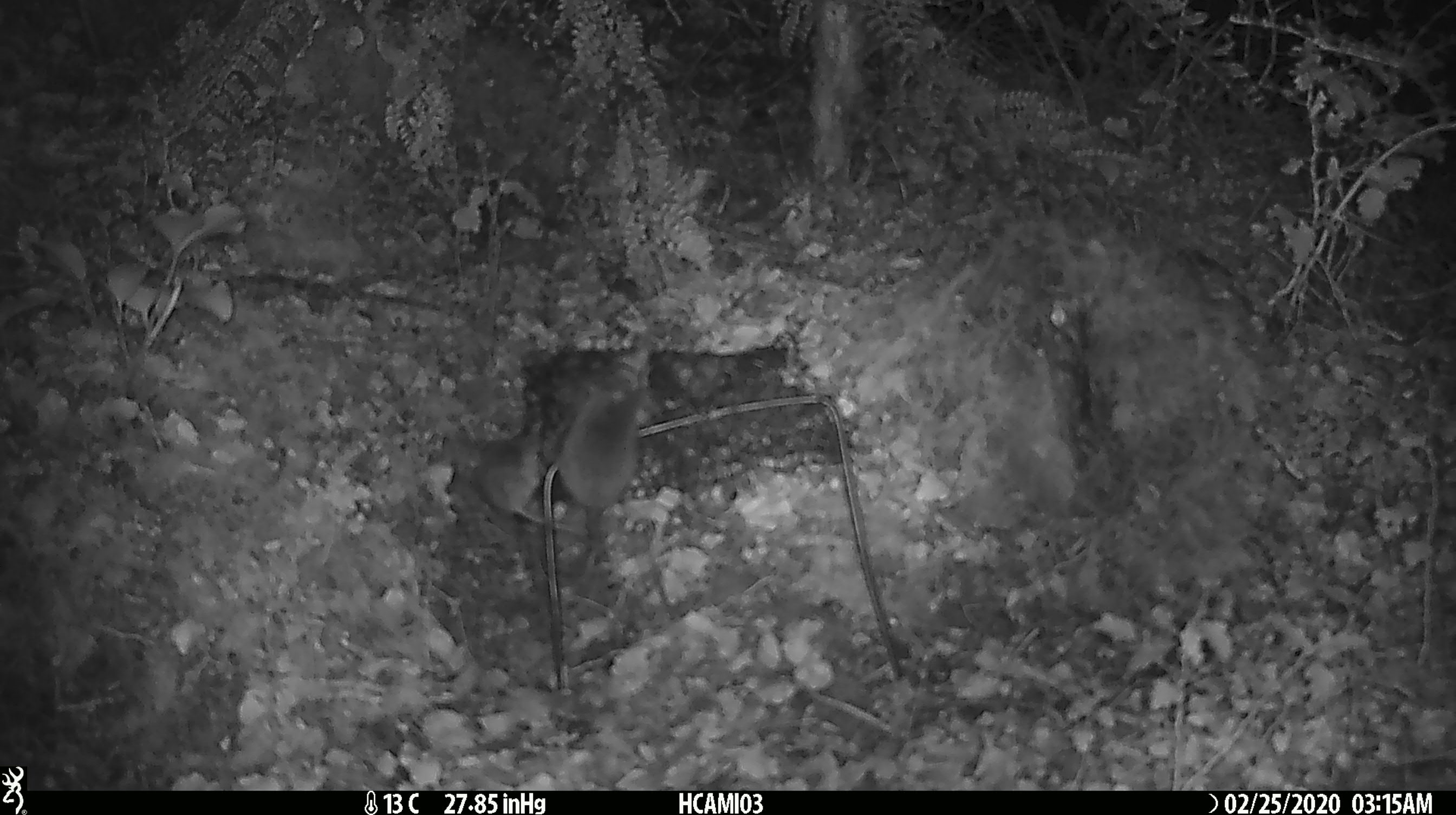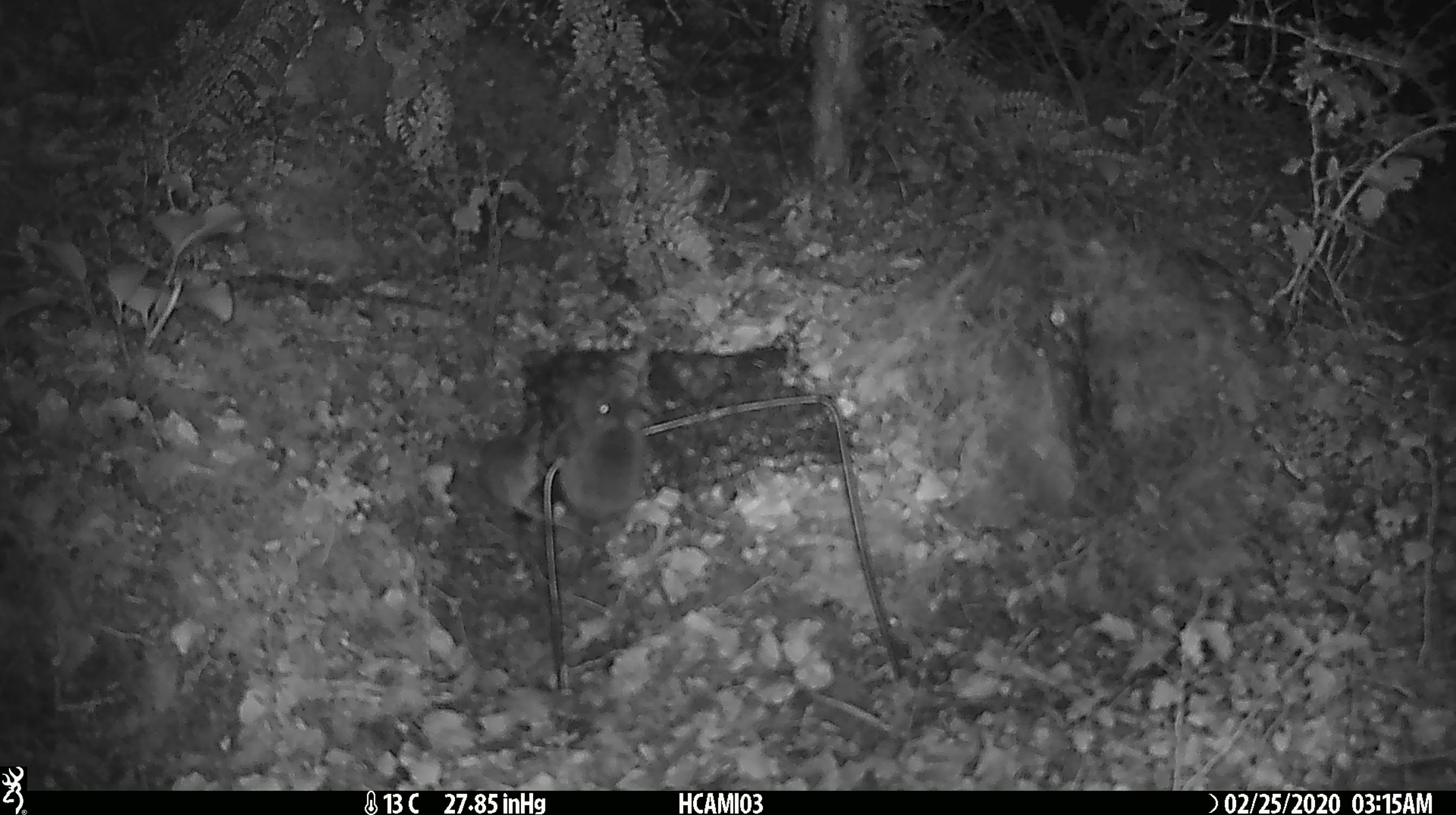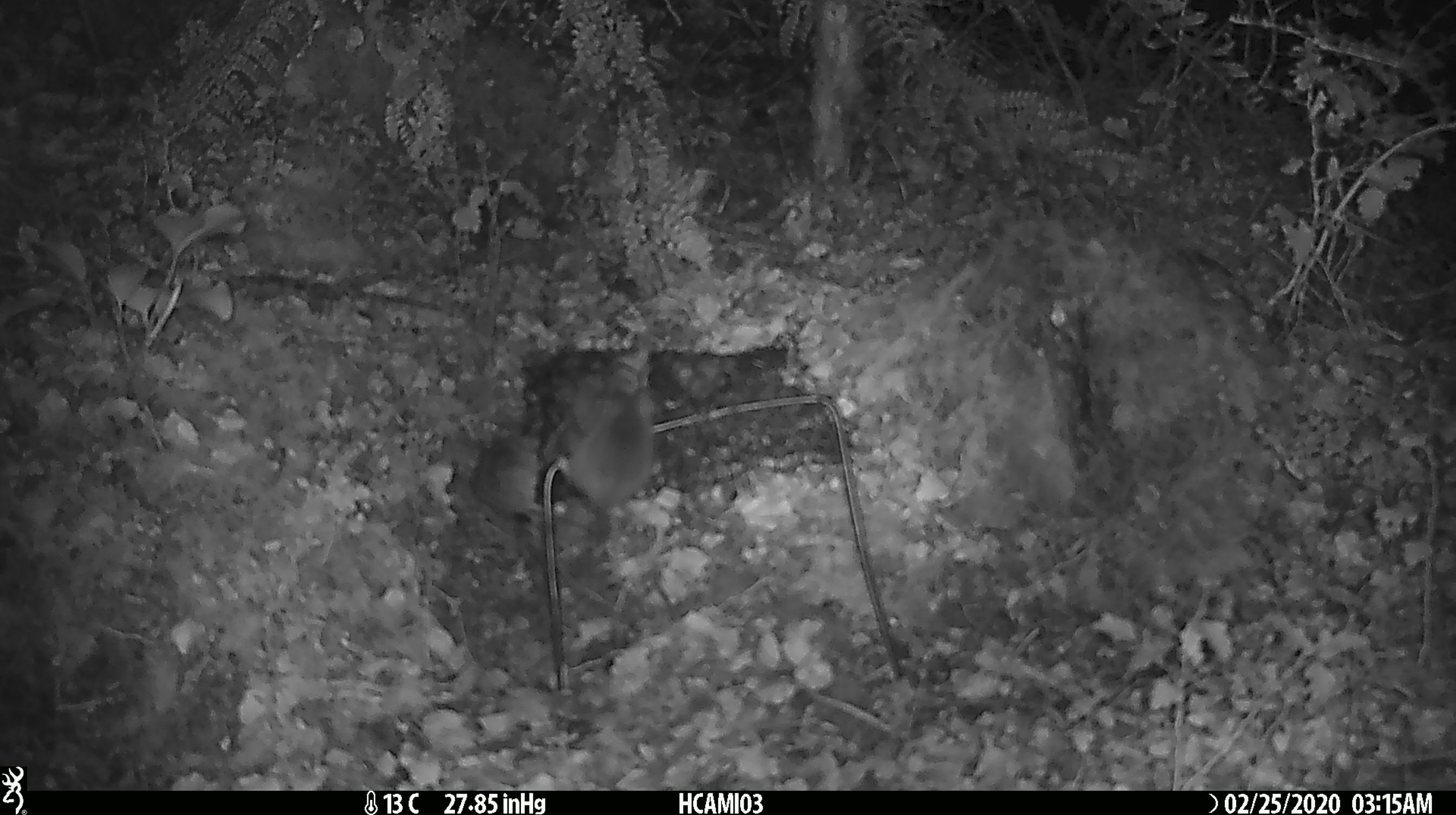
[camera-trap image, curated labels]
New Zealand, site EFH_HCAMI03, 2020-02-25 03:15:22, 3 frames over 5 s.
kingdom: Animalia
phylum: Chordata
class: Mammalia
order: Rodentia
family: Muridae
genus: Mus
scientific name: Mus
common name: mouse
Mouse (Mus).